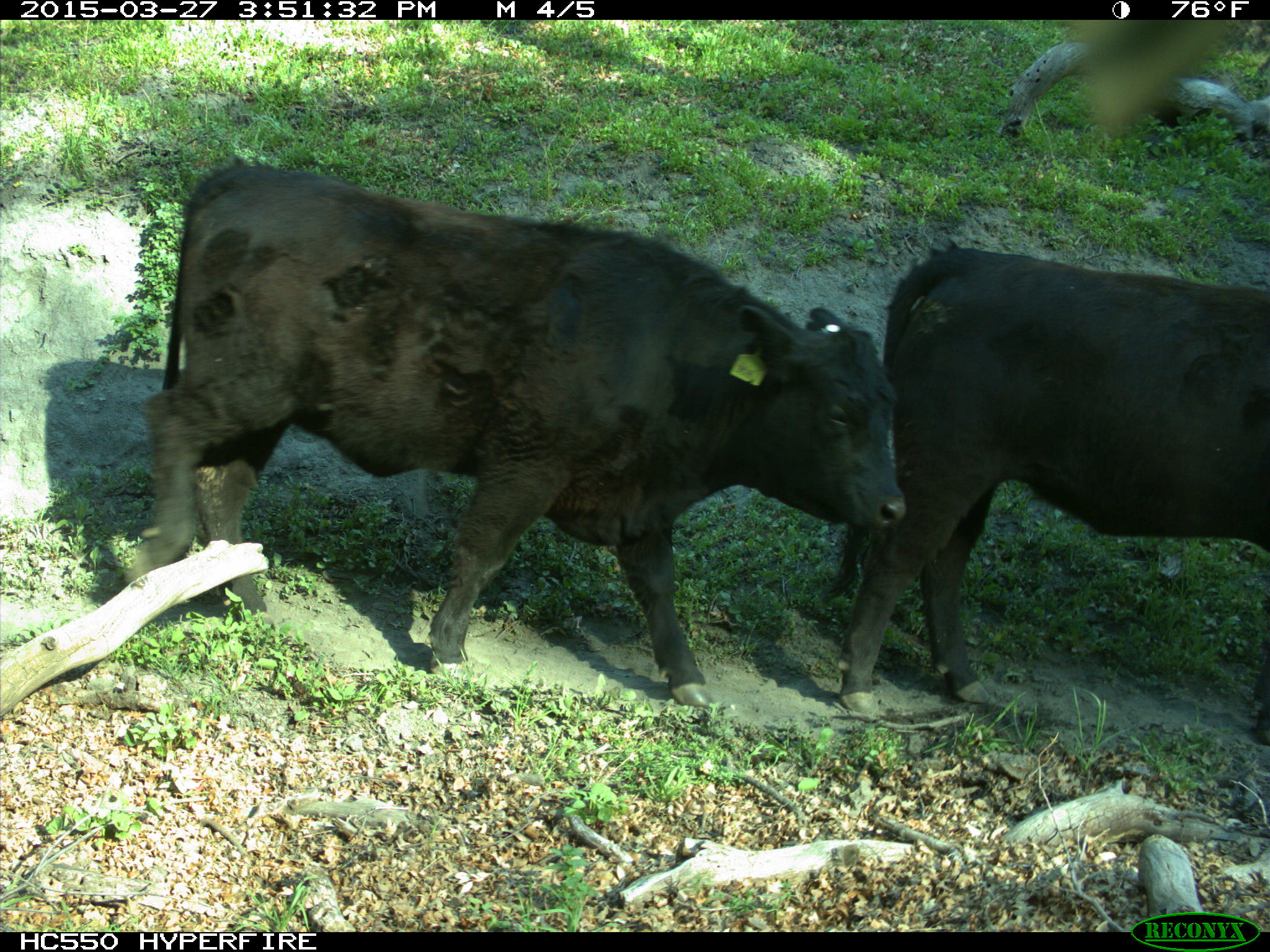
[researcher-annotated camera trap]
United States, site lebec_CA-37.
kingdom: Animalia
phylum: Chordata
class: Mammalia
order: Artiodactyla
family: Bovidae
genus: Bos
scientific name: Bos taurus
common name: domestic cow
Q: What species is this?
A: Bos taurus (domestic cow).